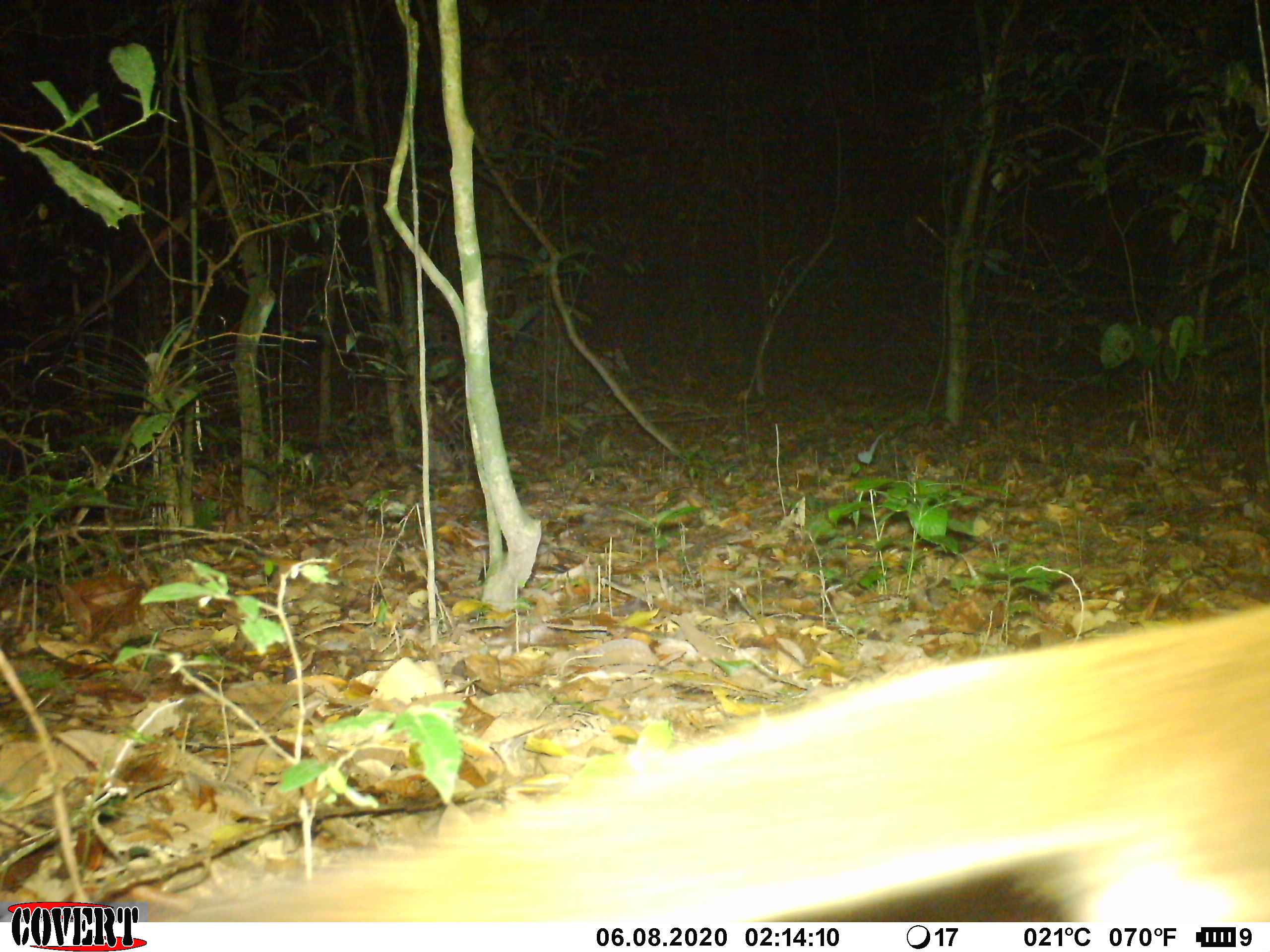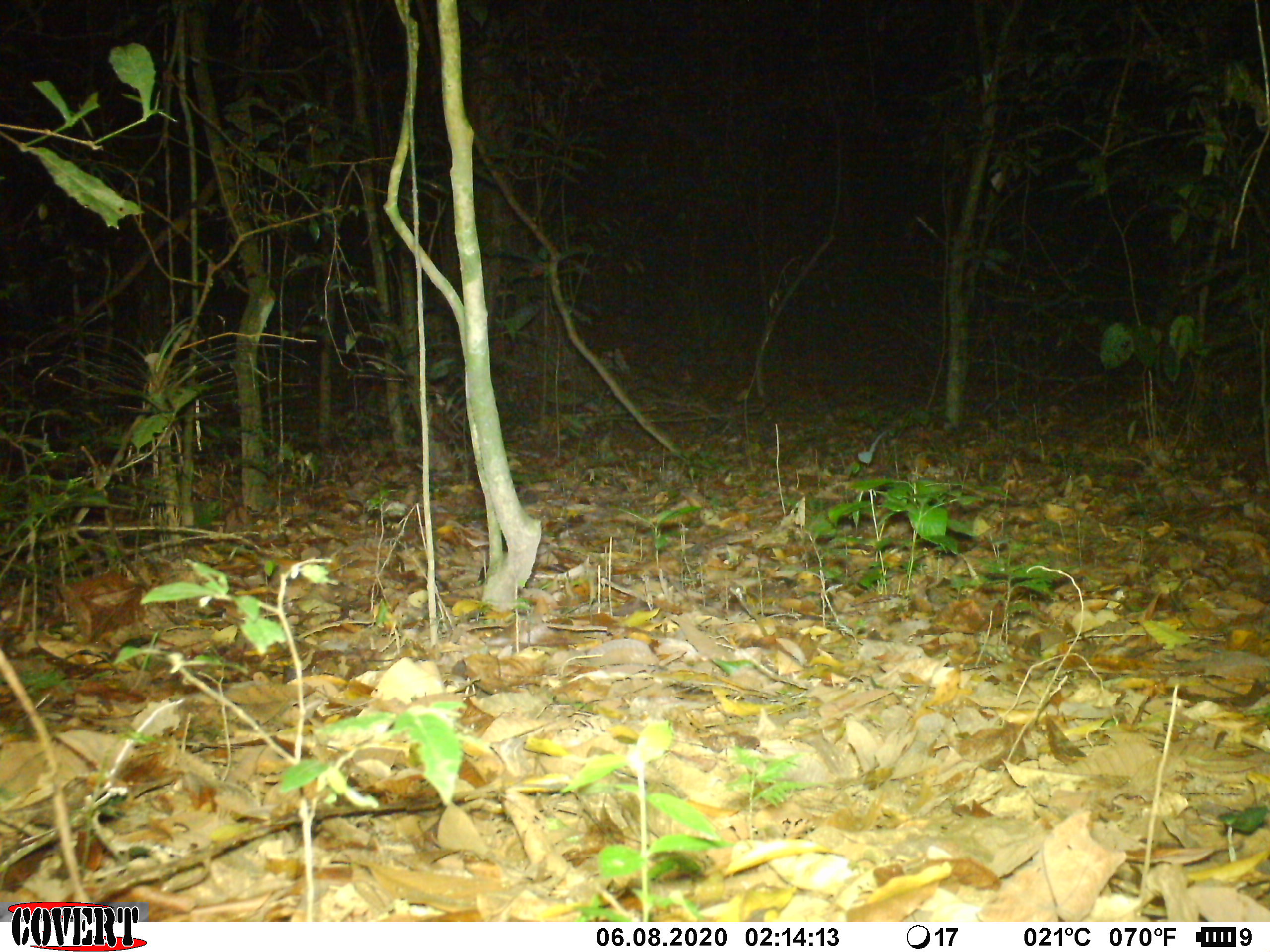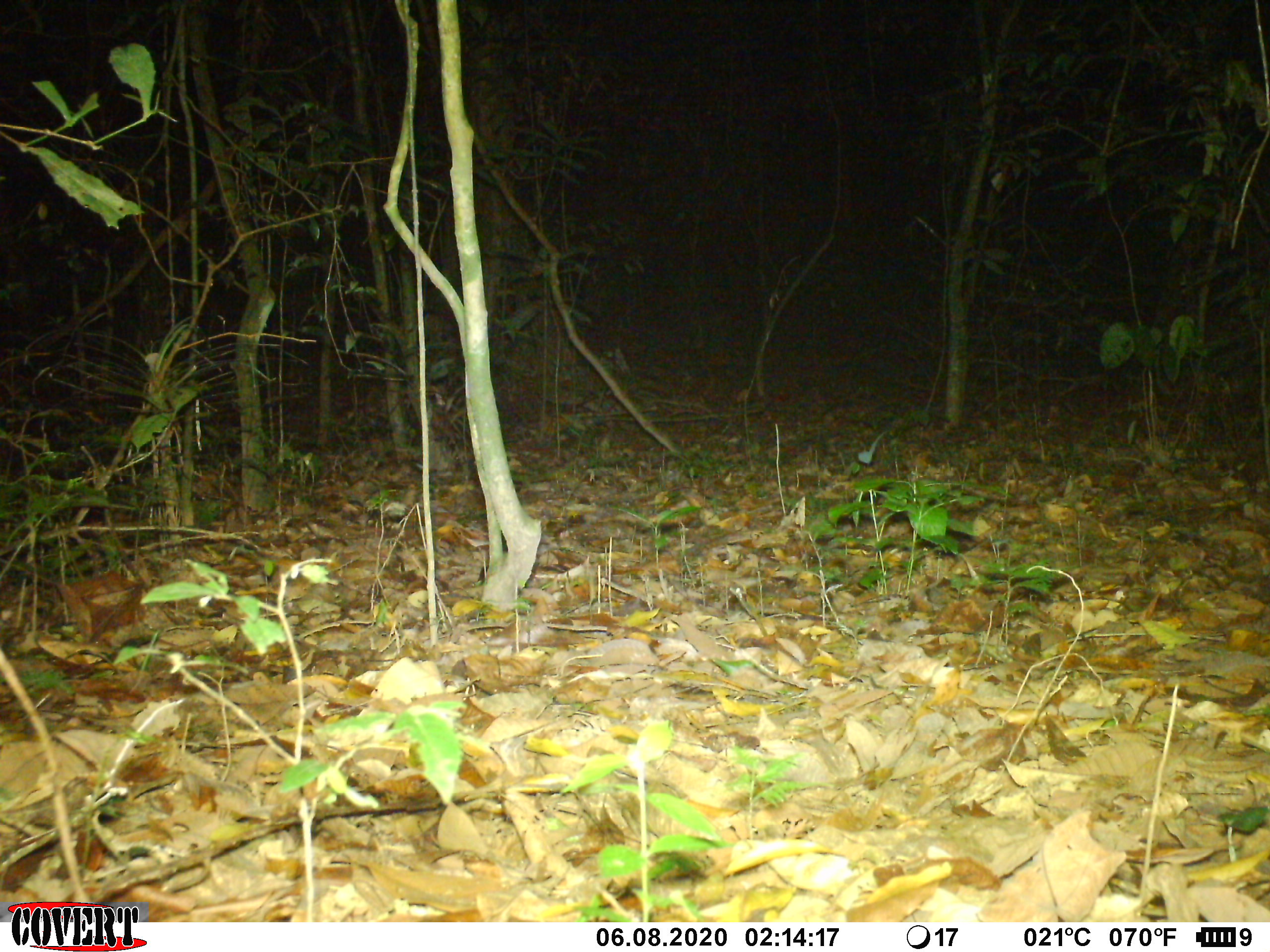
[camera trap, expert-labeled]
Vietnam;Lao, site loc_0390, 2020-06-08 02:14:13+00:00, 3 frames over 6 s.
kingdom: Animalia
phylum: Chordata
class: Mammalia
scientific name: Mammalia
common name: mammal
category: unidentified small mammal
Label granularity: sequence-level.